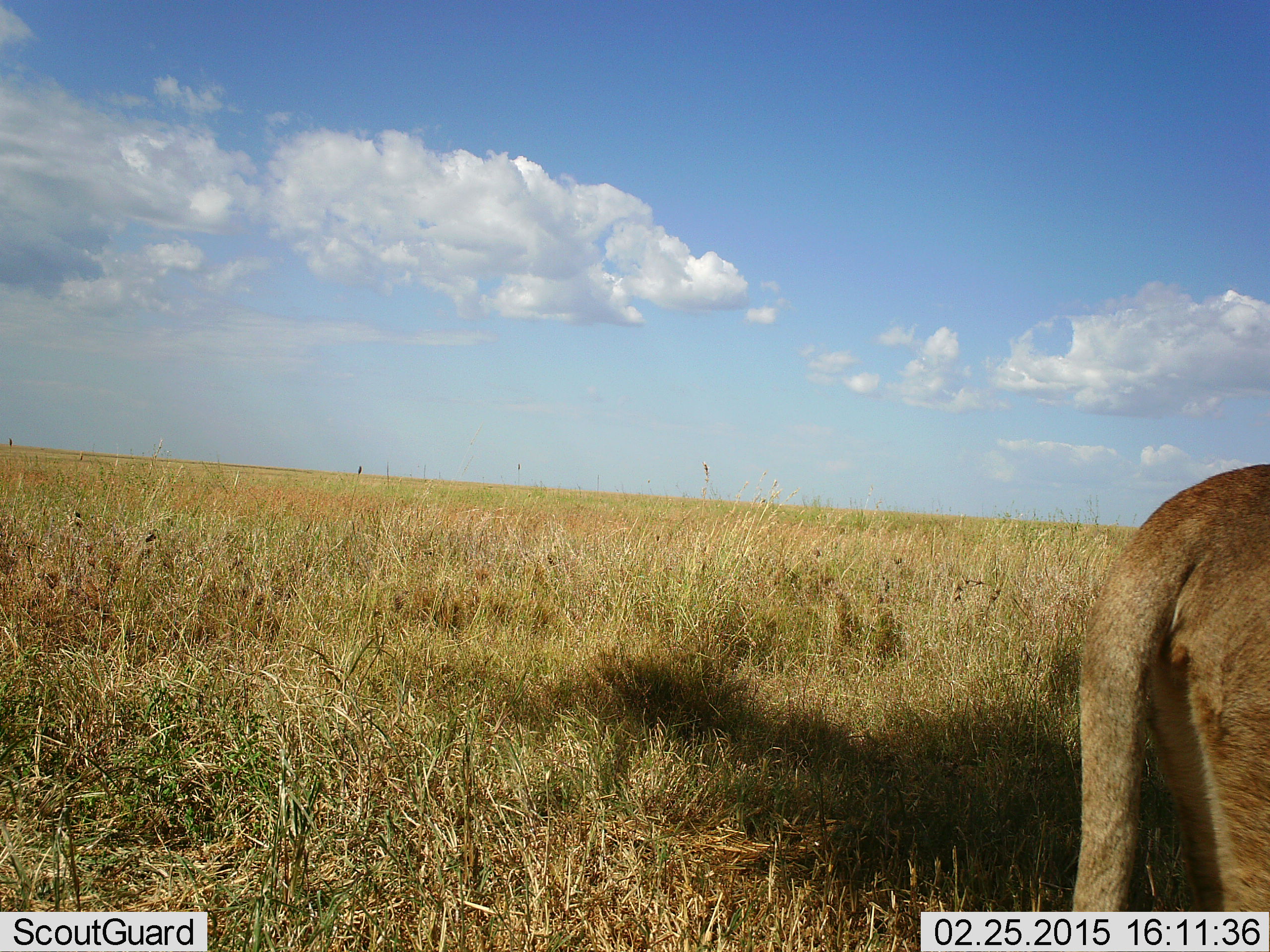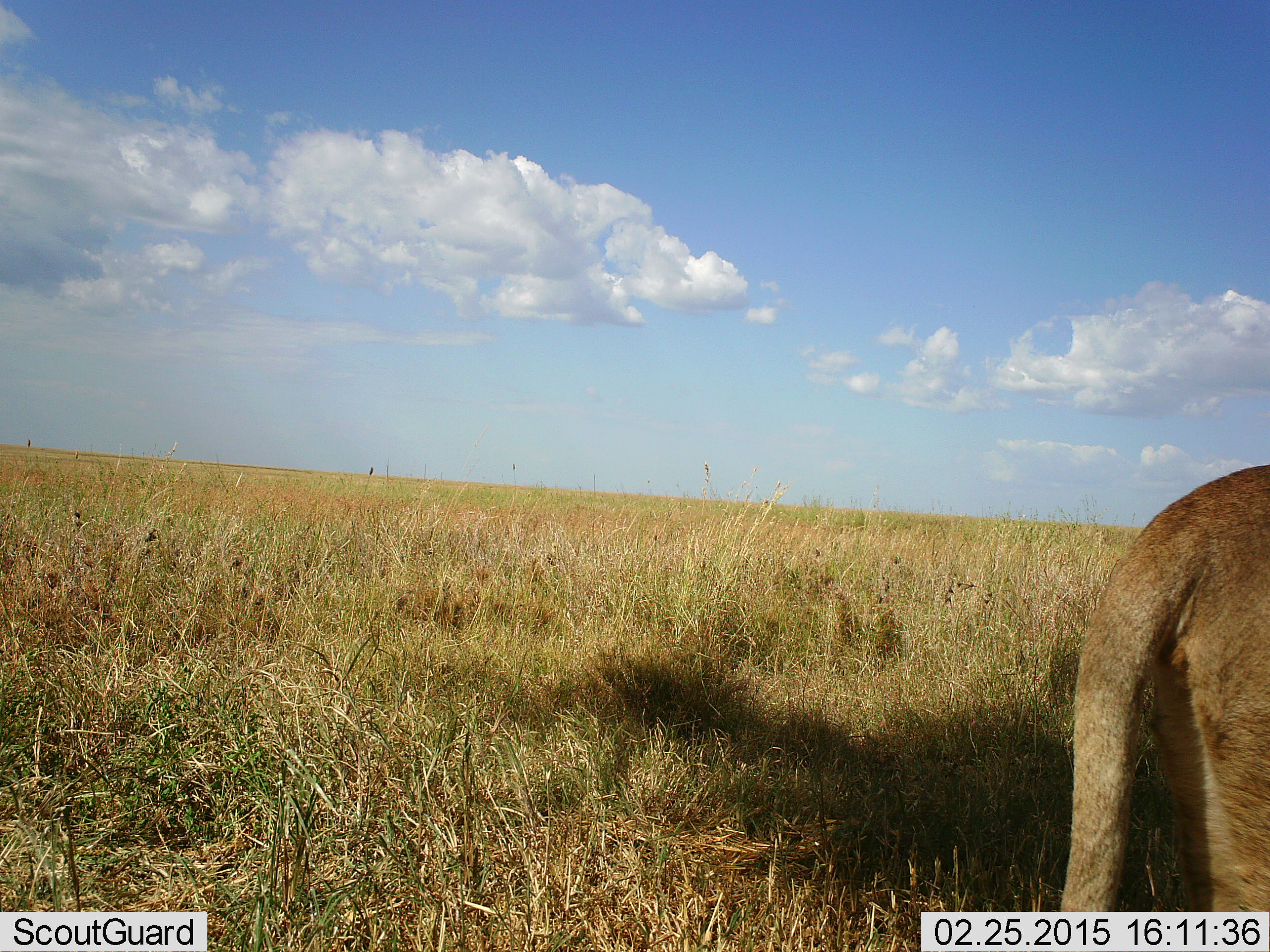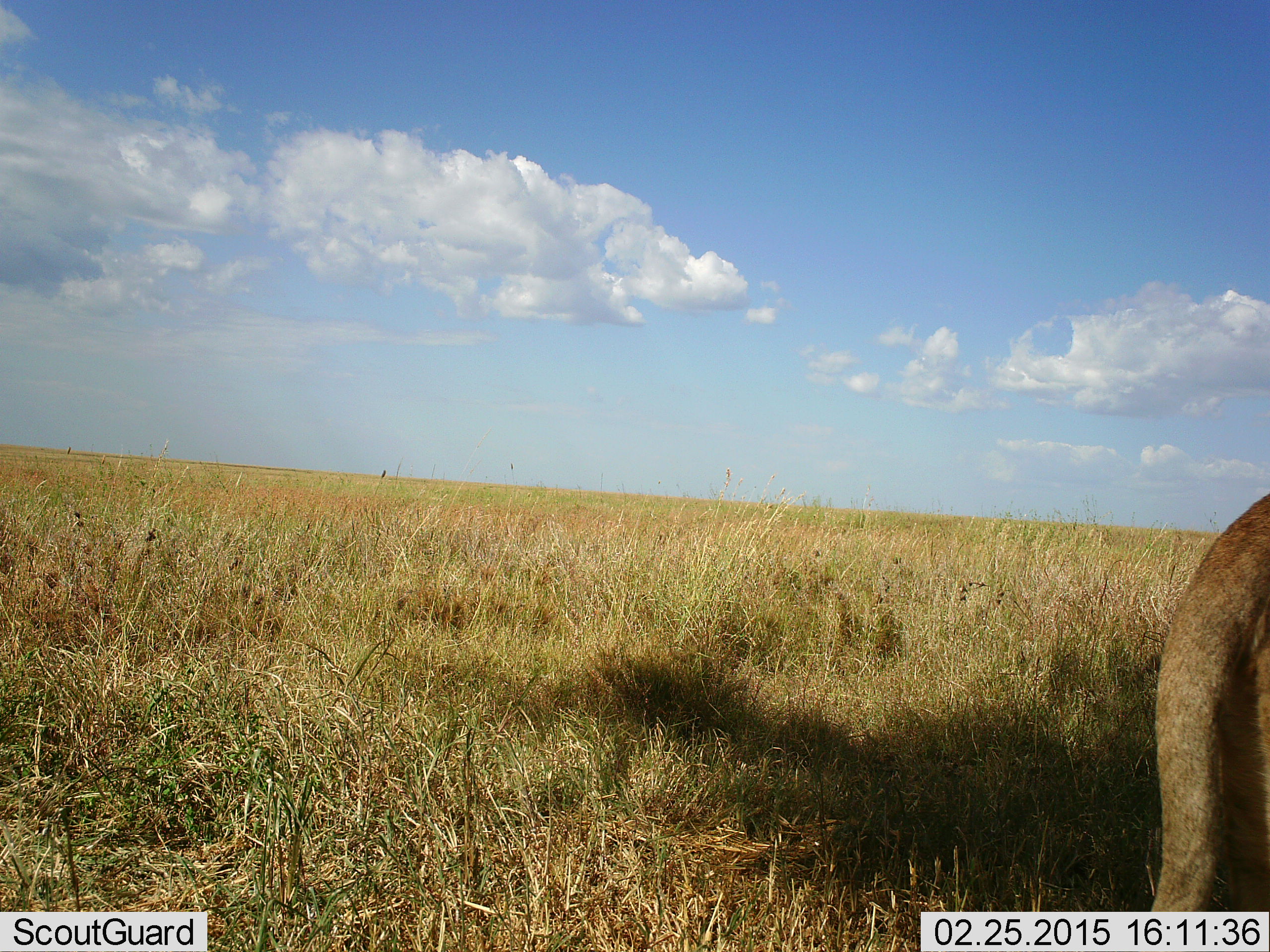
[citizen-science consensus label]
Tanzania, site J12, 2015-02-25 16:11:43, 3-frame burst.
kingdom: Animalia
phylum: Chordata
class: Mammalia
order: Carnivora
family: Felidae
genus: Panthera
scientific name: Panthera leo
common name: lion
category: lionfemale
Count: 1.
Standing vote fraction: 80%.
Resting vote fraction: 0%.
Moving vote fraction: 20%.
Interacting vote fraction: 0%.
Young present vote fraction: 0%.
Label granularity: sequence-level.